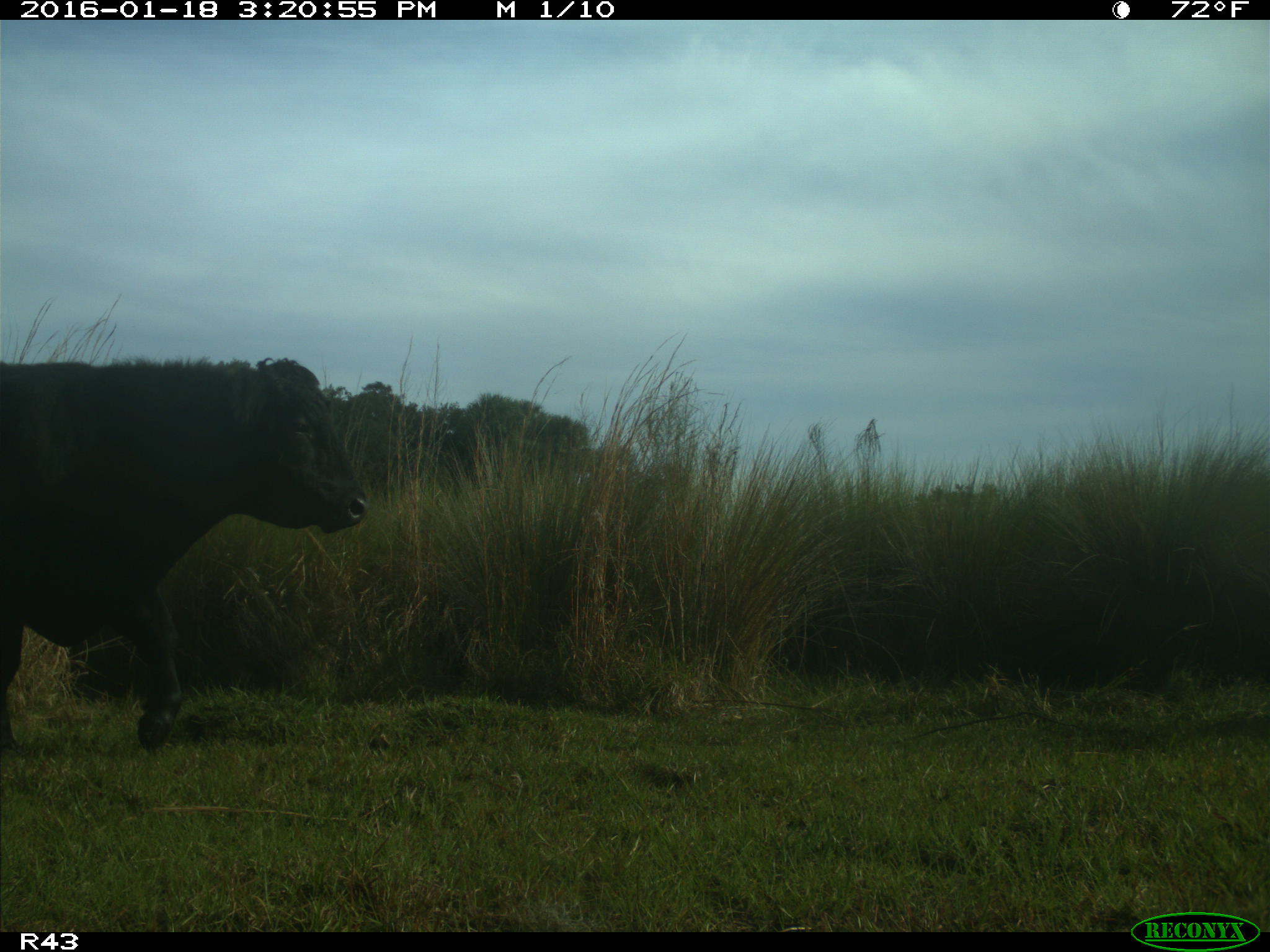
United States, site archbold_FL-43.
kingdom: Animalia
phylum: Chordata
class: Mammalia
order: Artiodactyla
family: Bovidae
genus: Bos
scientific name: Bos taurus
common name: domestic cow